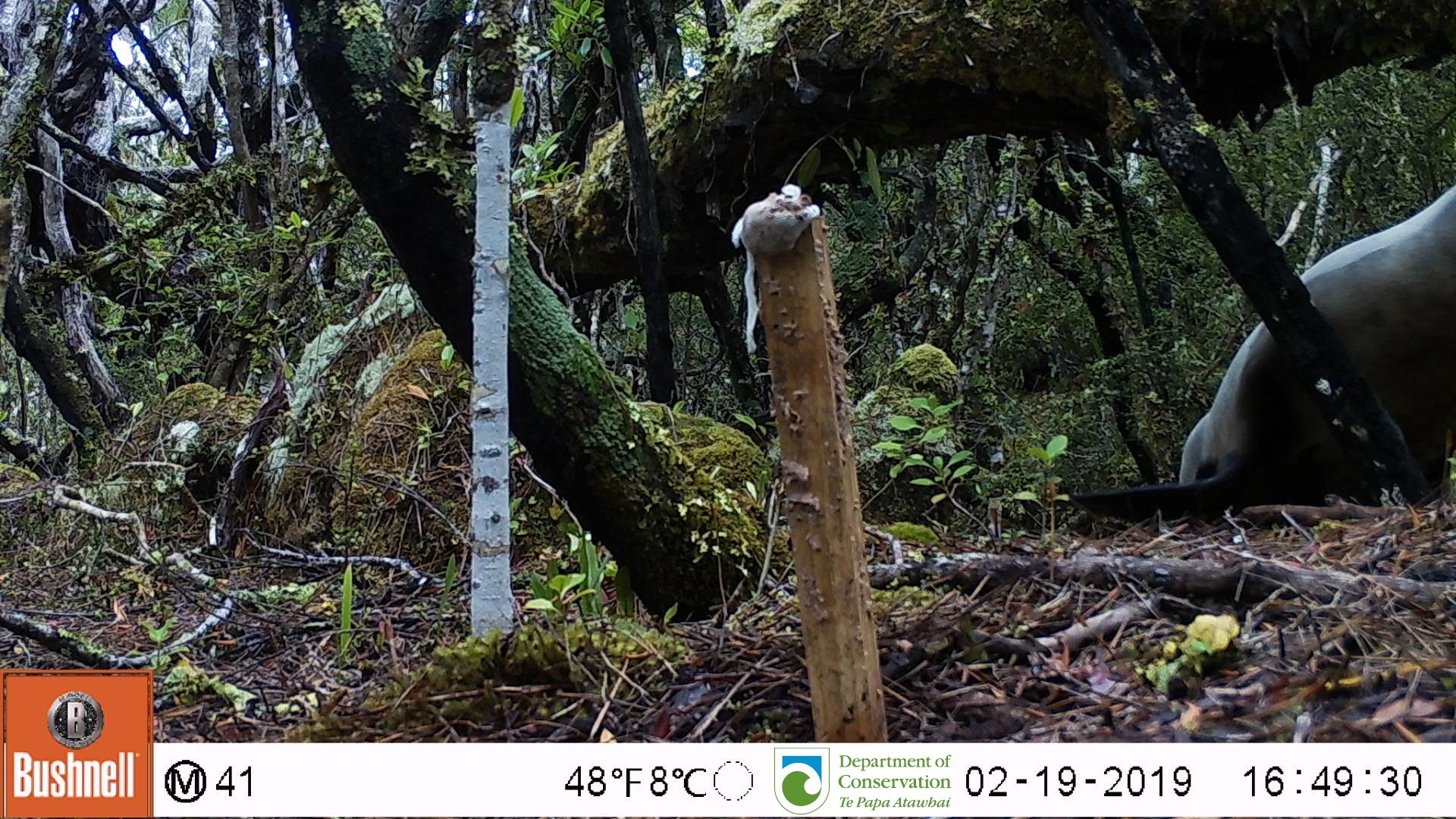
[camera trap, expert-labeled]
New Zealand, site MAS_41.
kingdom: Animalia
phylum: Chordata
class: Mammalia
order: Carnivora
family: Otariidae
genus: Phocarctos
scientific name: Phocarctos hookeri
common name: new zealand sea lion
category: sealion